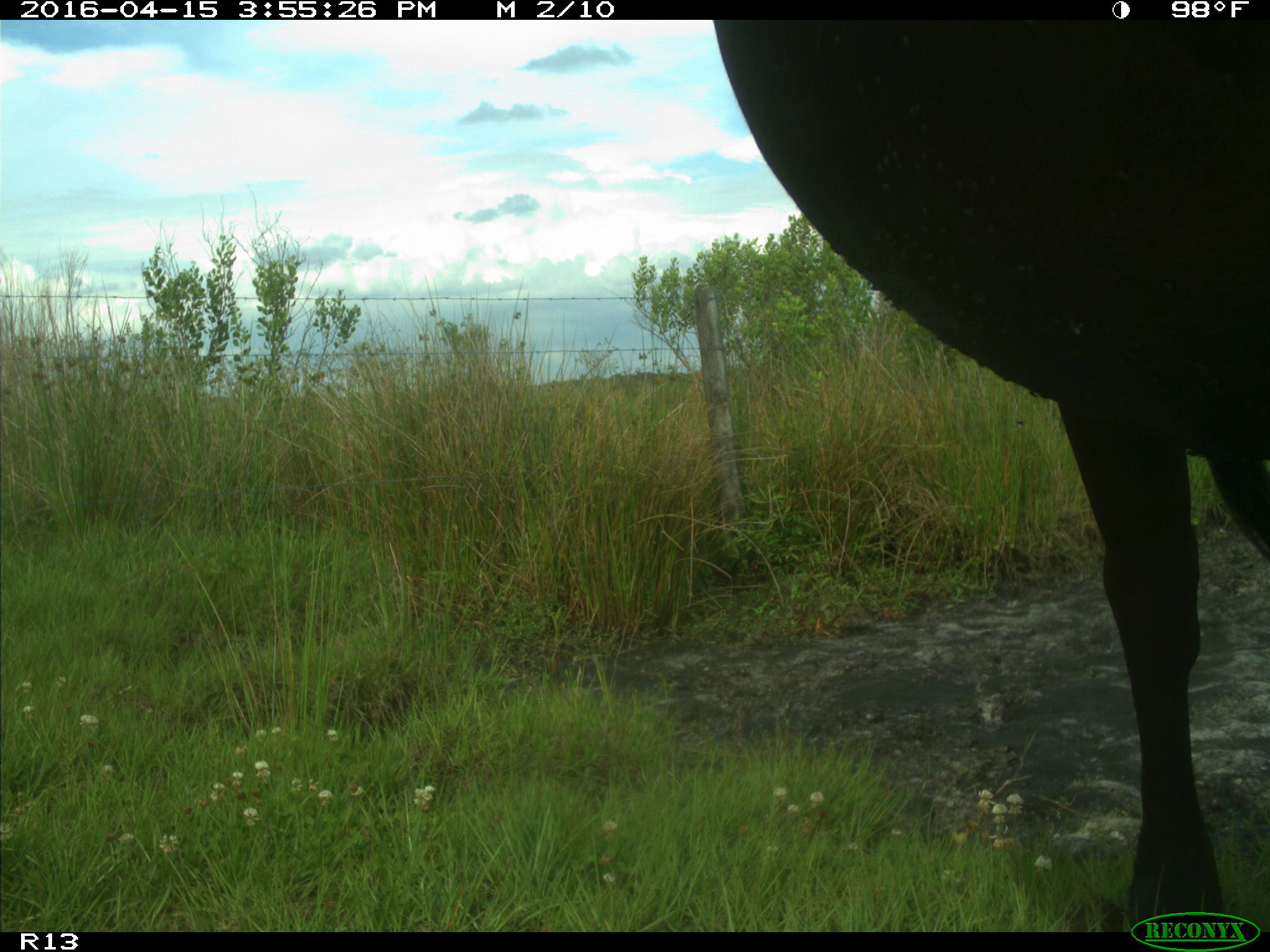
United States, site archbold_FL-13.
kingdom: Animalia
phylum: Chordata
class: Mammalia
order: Artiodactyla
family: Bovidae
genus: Bos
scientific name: Bos taurus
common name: domestic cow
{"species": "Bos taurus (domestic cow)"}